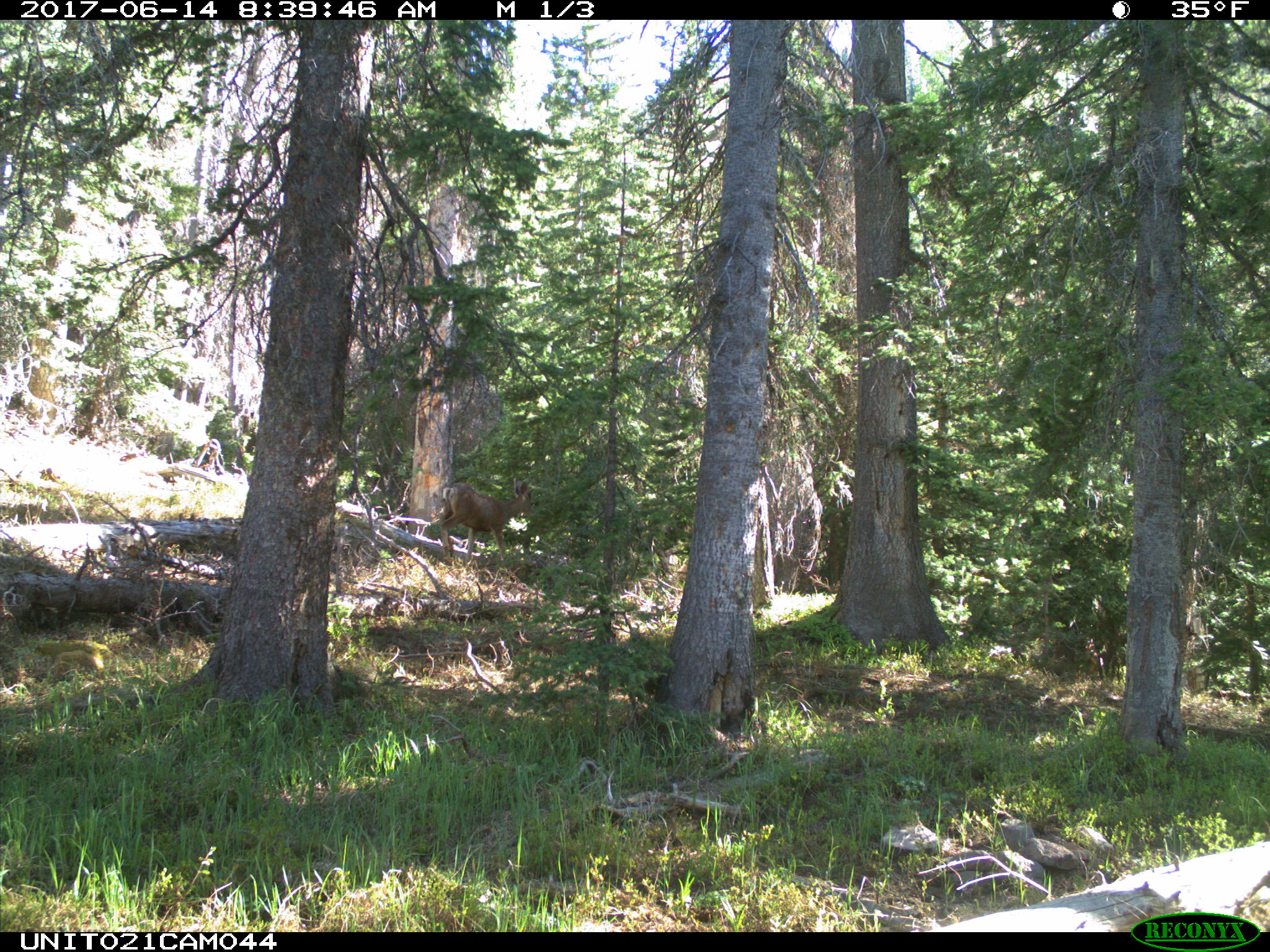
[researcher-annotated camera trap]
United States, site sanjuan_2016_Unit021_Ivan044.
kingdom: Animalia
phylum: Chordata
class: Mammalia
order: Artiodactyla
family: Cervidae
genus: Odocoileus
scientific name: Odocoileus hemionus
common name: mule deer